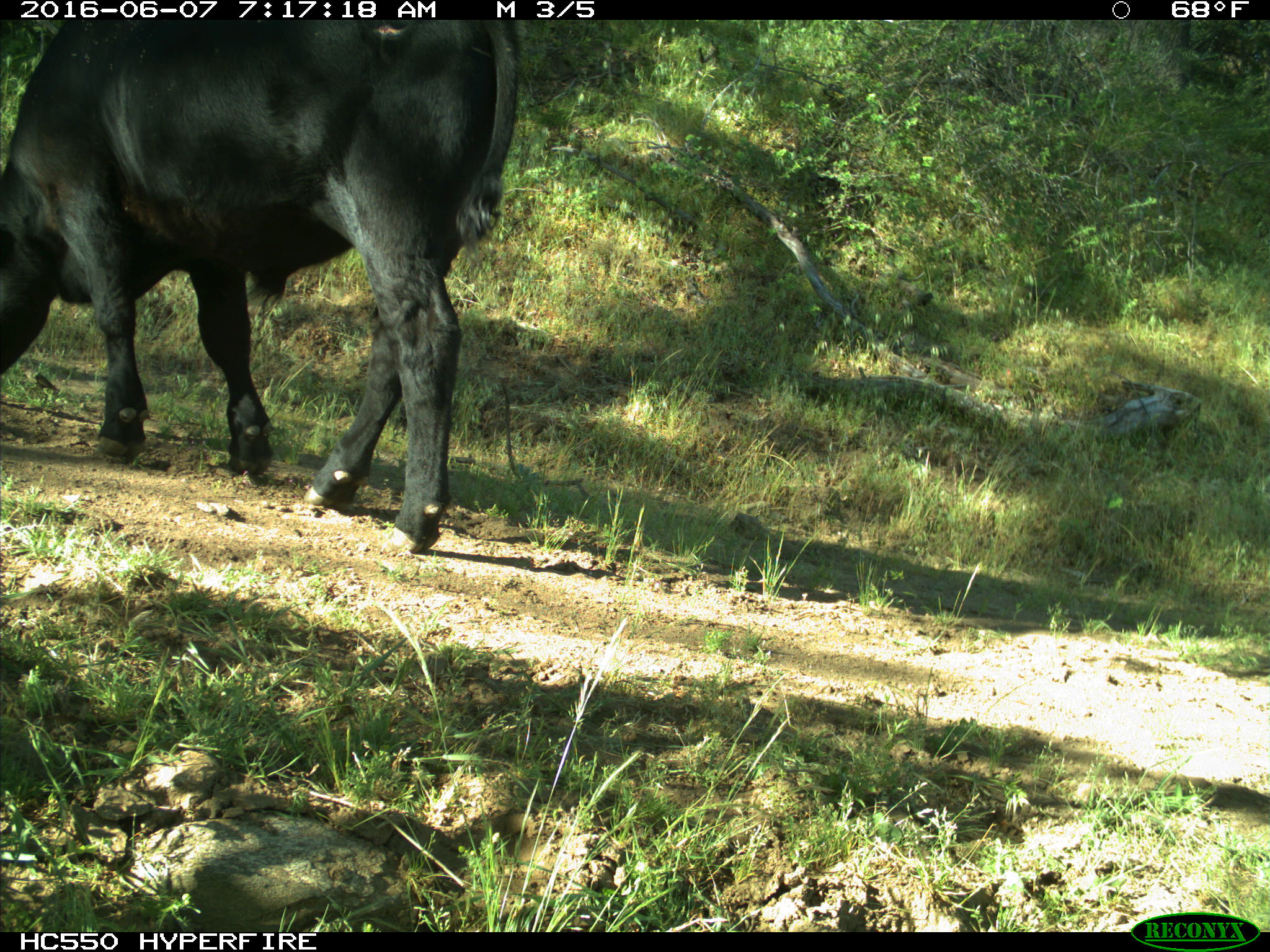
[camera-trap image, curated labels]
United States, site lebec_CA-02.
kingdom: Animalia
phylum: Chordata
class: Mammalia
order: Artiodactyla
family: Bovidae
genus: Bos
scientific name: Bos taurus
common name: domestic cow